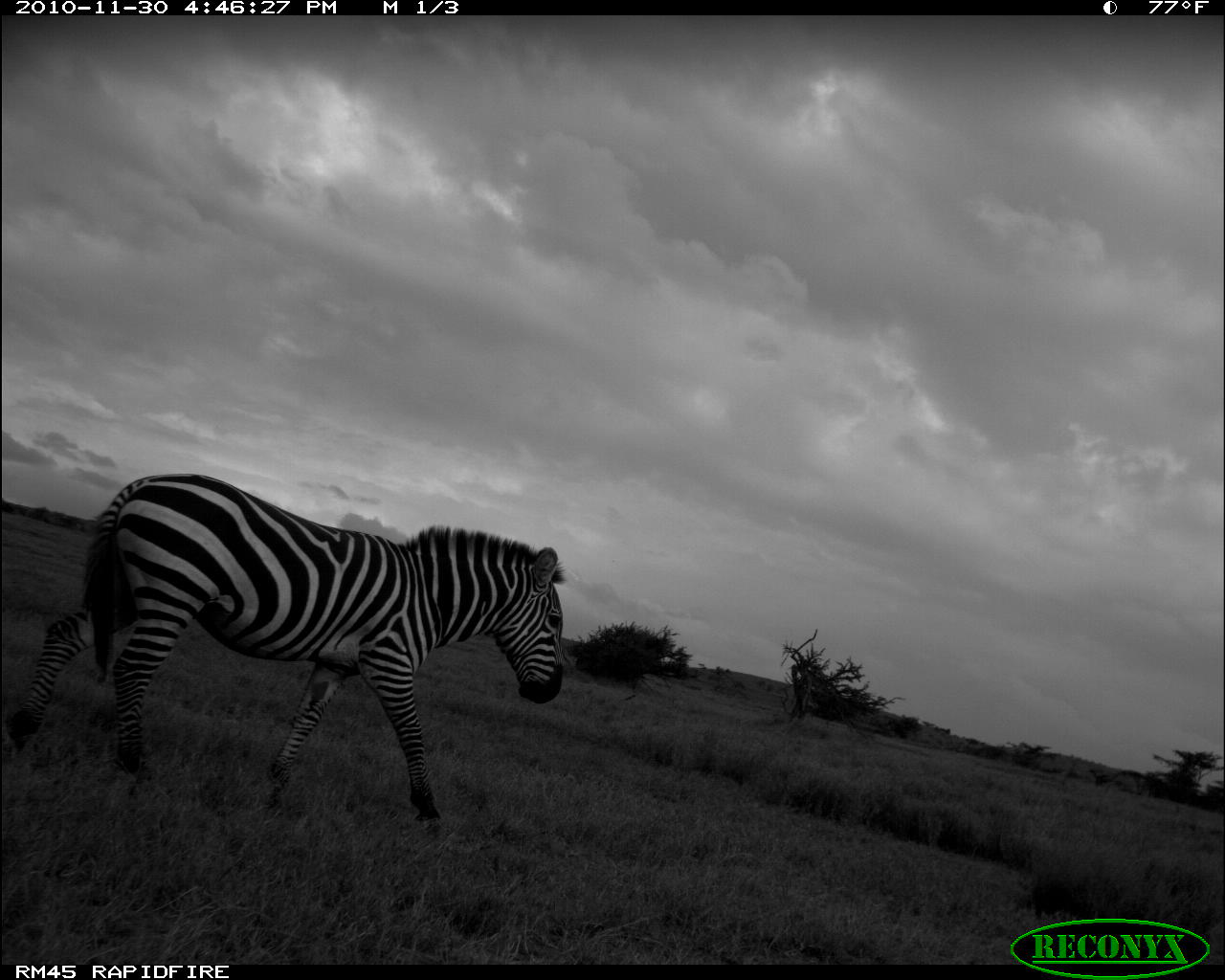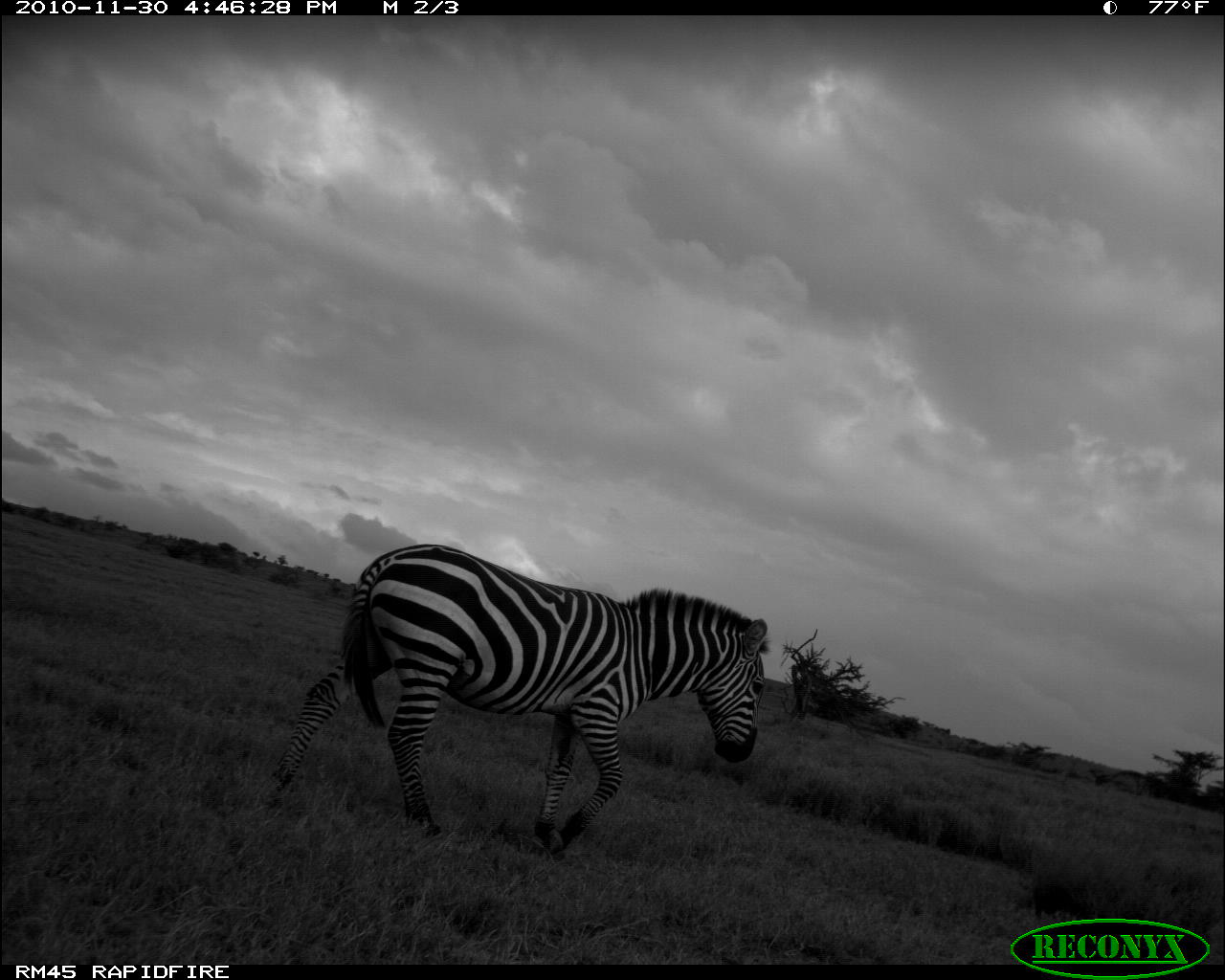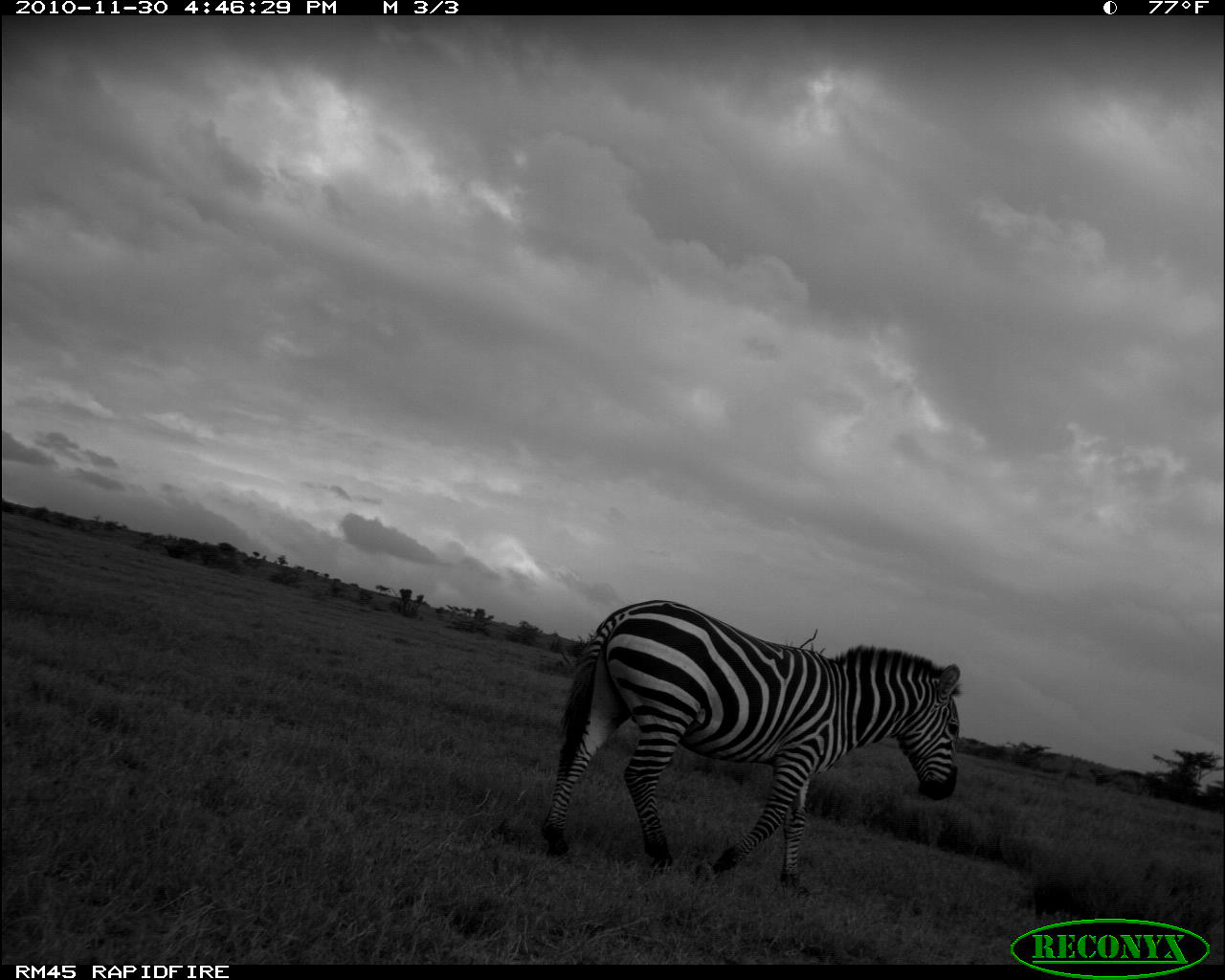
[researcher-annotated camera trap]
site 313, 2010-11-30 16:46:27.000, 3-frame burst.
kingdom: Animalia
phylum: Chordata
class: Mammalia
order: Perissodactyla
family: Equidae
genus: Equus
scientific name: Equus quagga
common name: plains zebra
Equus quagga (plains zebra), count 1.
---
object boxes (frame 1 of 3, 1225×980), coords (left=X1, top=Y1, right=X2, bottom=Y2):
equus quagga: (left=7, top=471, right=563, bottom=823)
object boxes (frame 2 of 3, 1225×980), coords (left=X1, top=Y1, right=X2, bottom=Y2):
equus quagga: (left=266, top=542, right=772, bottom=855)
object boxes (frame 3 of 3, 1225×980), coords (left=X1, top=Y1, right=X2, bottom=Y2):
equus quagga: (left=538, top=598, right=960, bottom=898)